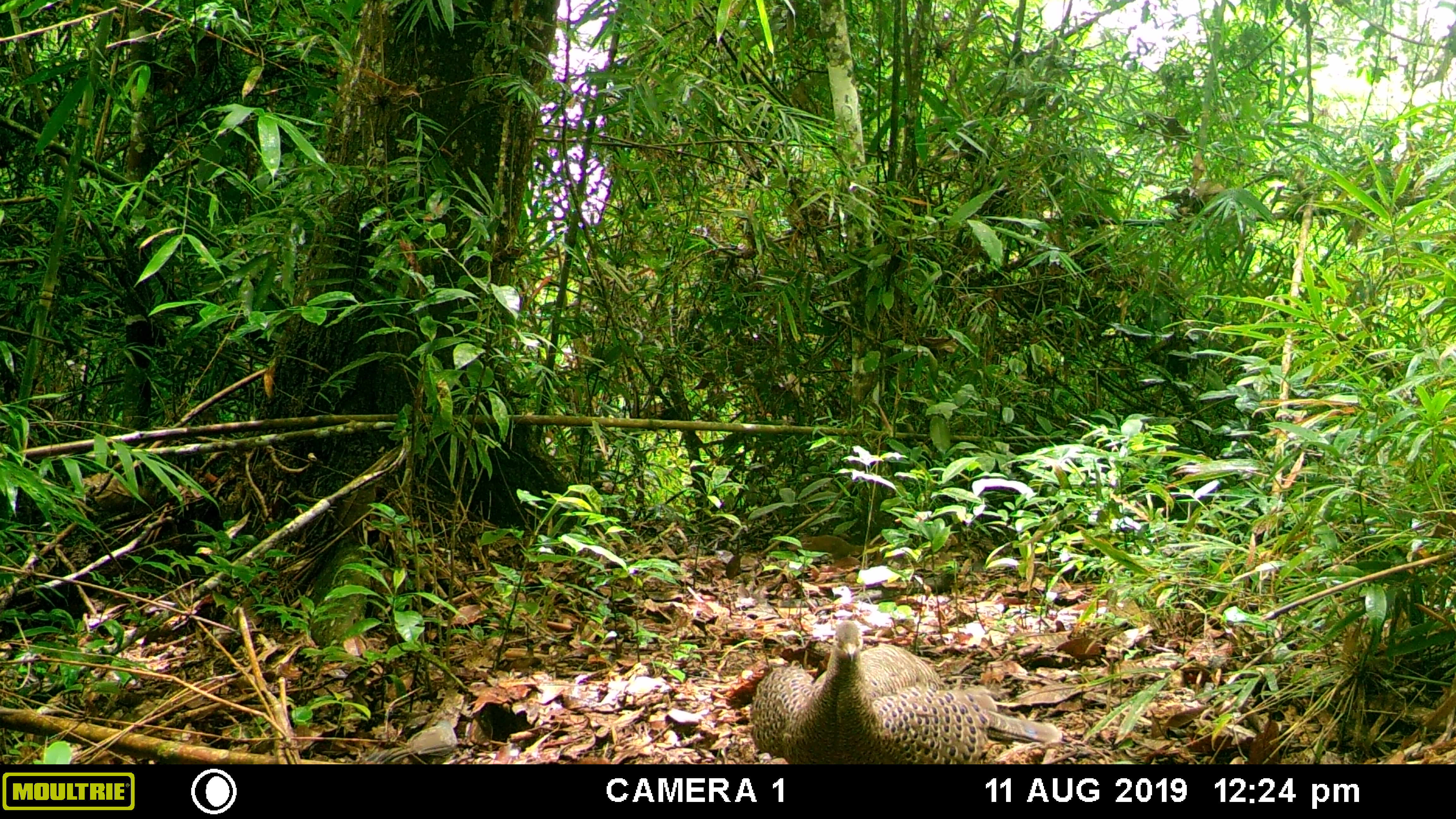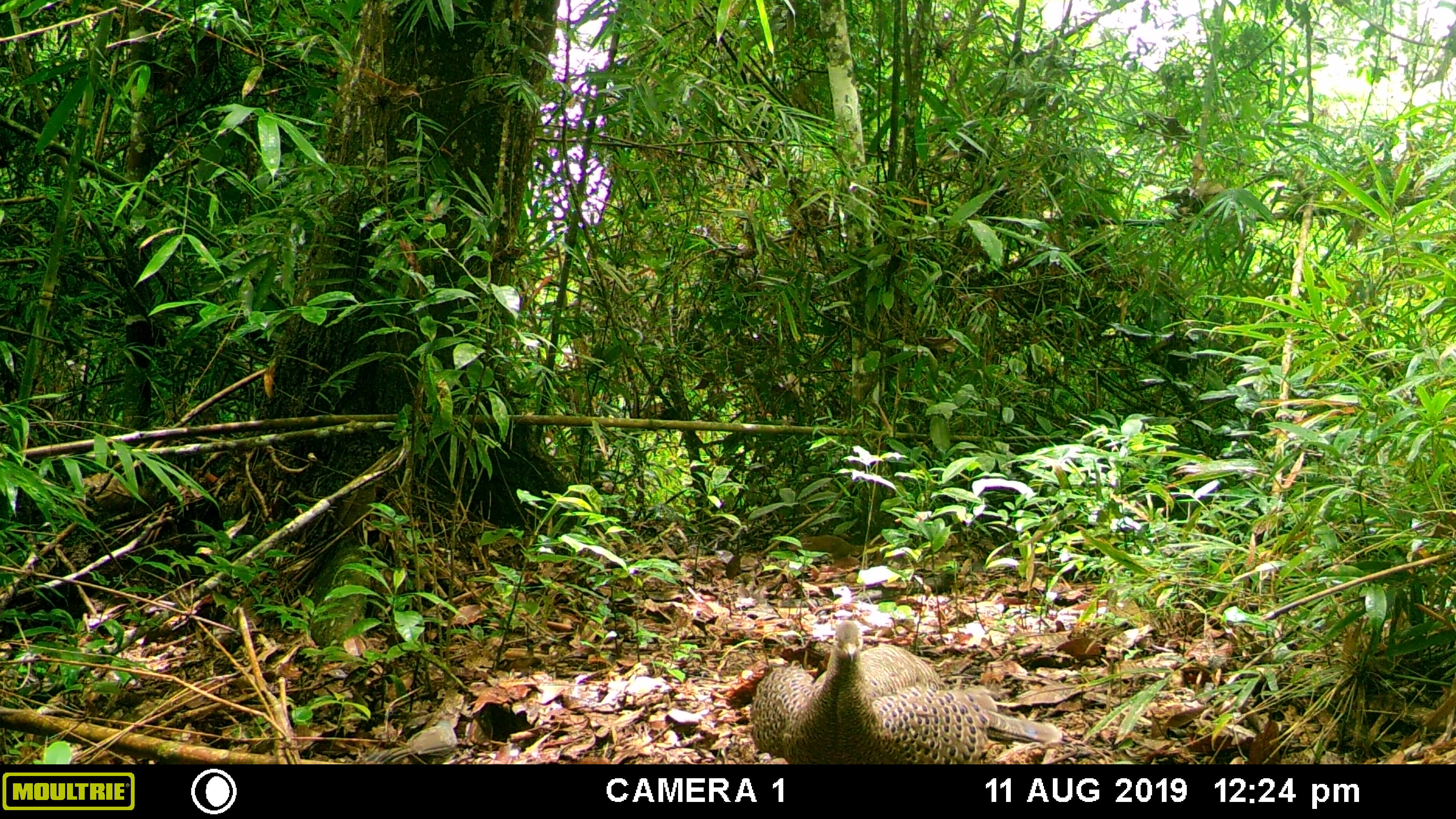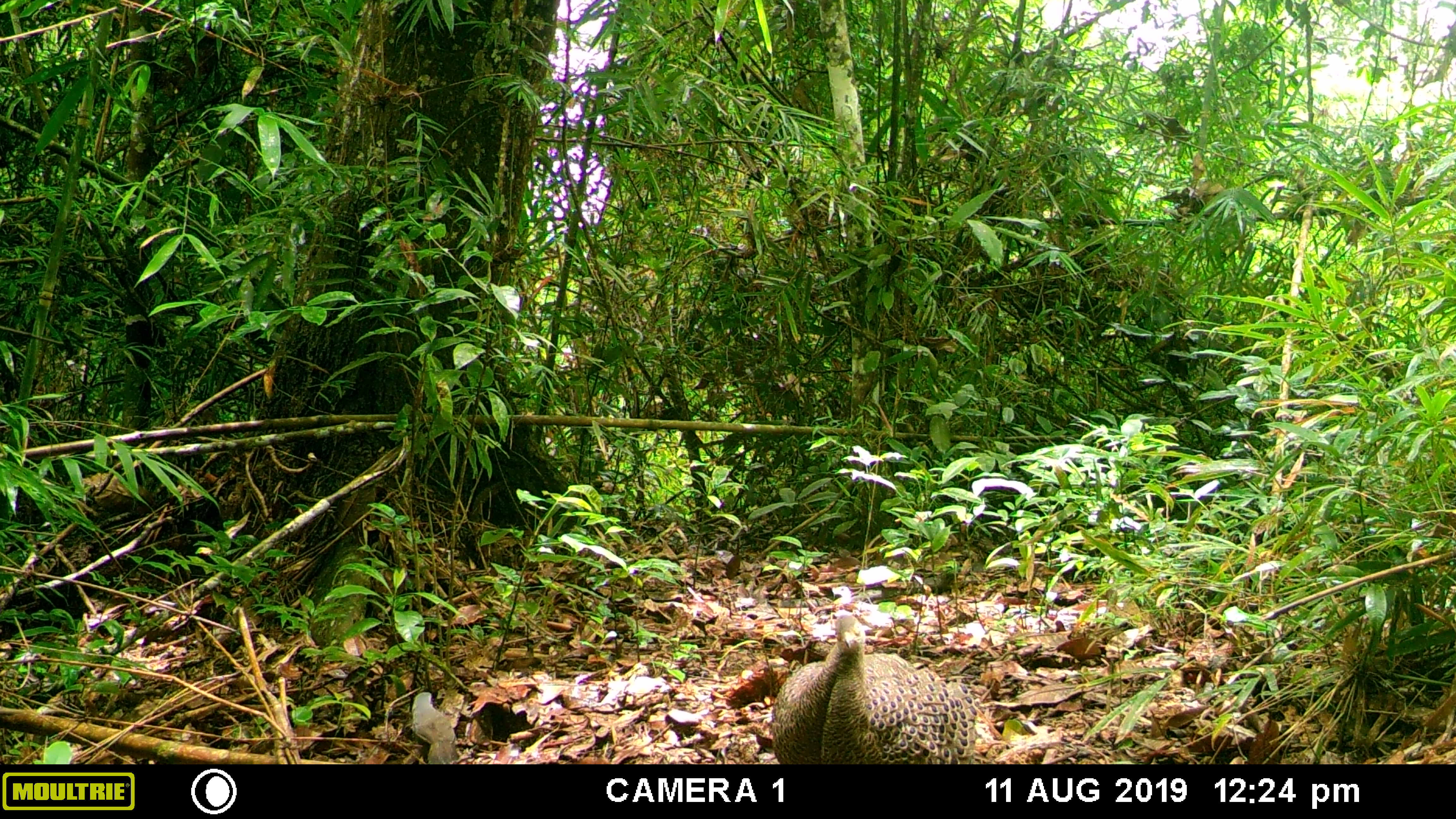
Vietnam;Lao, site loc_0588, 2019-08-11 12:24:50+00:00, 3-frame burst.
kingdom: Animalia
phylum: Chordata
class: Aves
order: Galliformes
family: Phasianidae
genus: Polyplectron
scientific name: Polyplectron bicalcaratum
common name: gray peacock-pheasant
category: grey peacock pheasant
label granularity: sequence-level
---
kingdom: Animalia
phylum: Chordata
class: Aves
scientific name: Aves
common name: bird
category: unidentified bird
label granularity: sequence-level